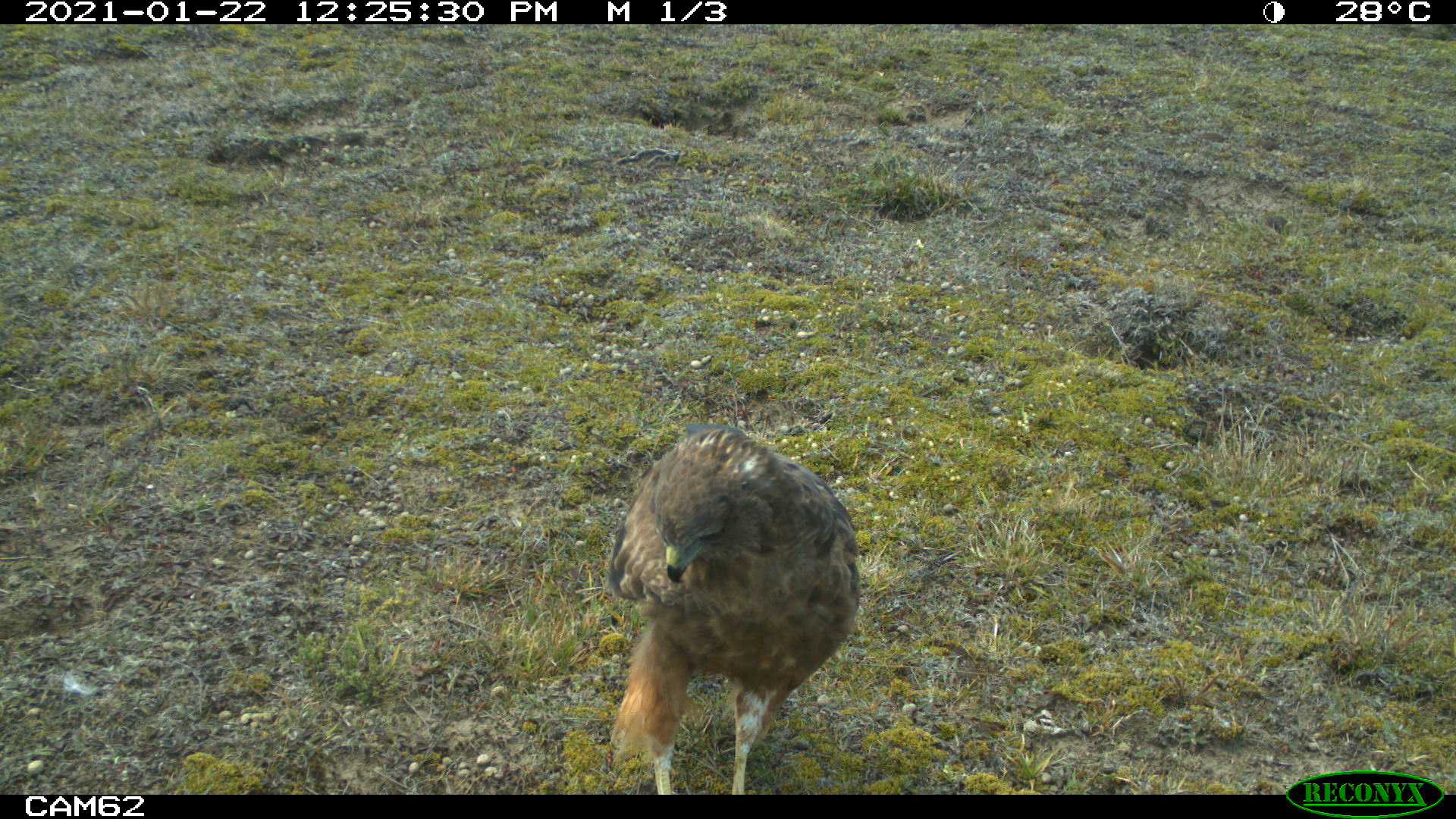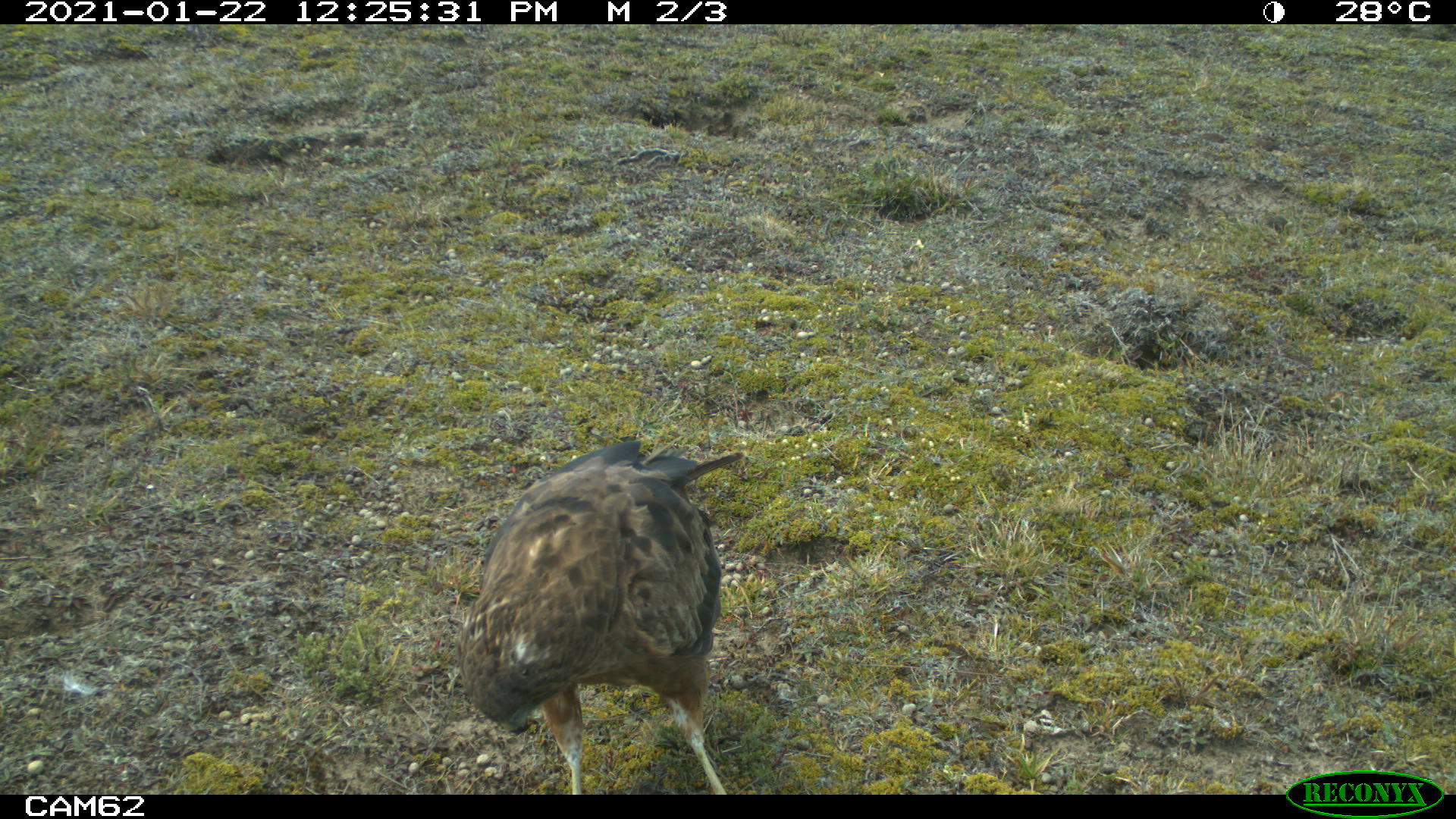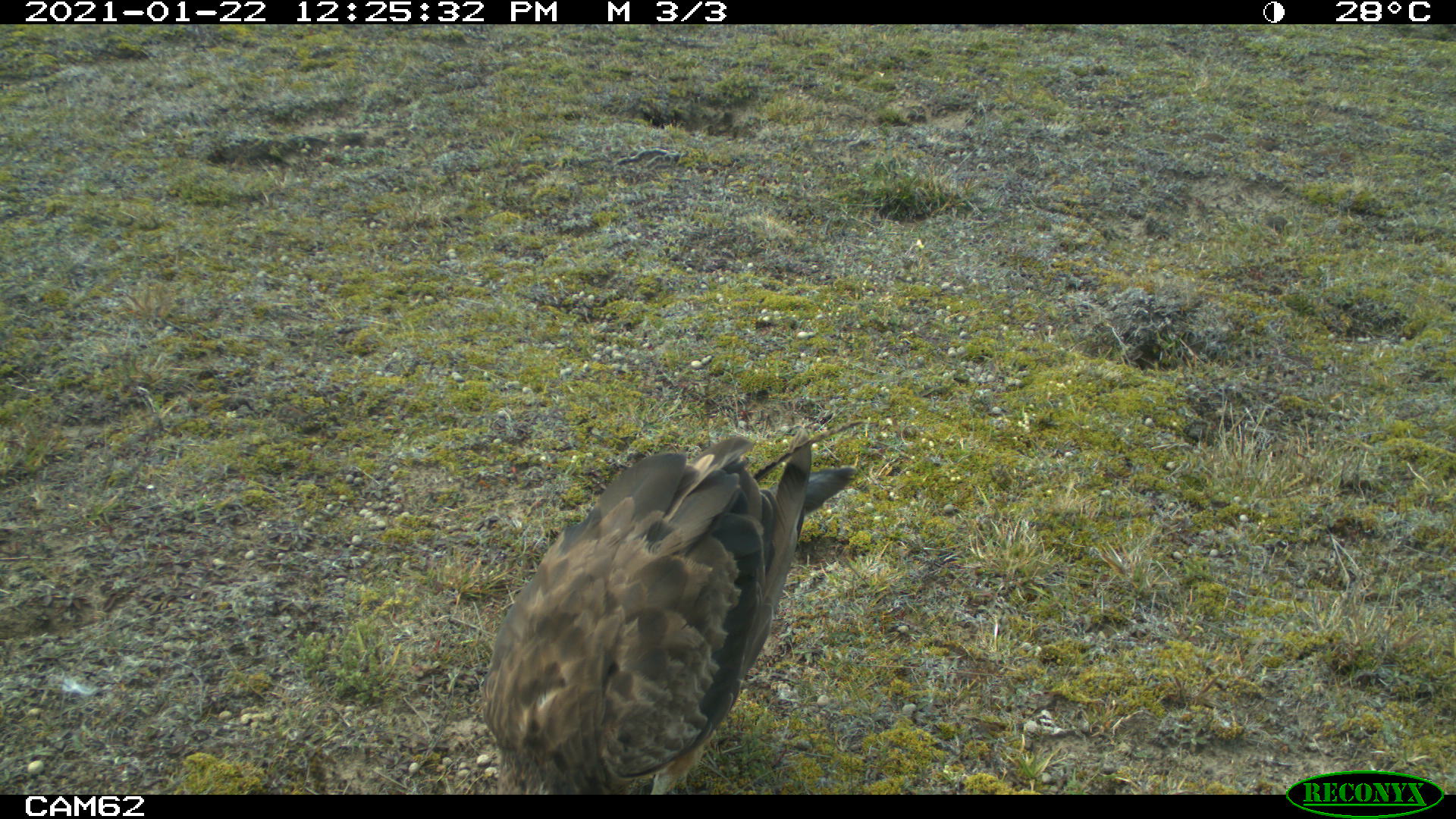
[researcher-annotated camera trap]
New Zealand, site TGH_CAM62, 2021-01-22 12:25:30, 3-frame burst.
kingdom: Animalia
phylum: Chordata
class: Aves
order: Accipitriformes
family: Accipitridae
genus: Circus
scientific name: Circus approximans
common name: swamp harrier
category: harrier